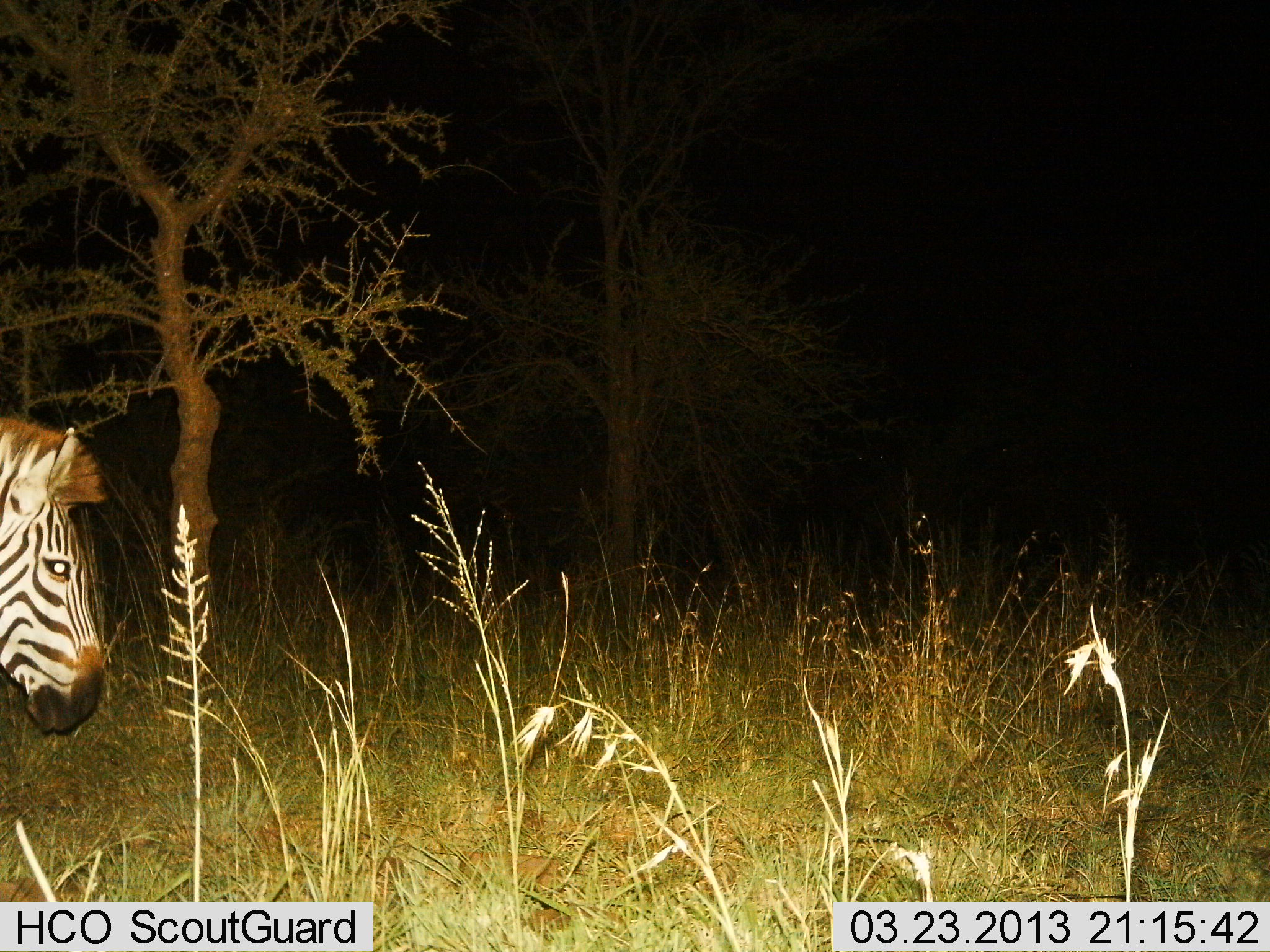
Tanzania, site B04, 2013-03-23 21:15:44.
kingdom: Animalia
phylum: Chordata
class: Mammalia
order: Perissodactyla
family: Equidae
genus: Equus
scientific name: Equus quagga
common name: plains zebra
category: zebra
Zebra (plains zebra) (Equus quagga), count 1. Behavior (volunteer vote fractions): standing 50%, resting 0%, moving 50%, interacting 0%. Young present (vote fraction): 0%. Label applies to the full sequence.